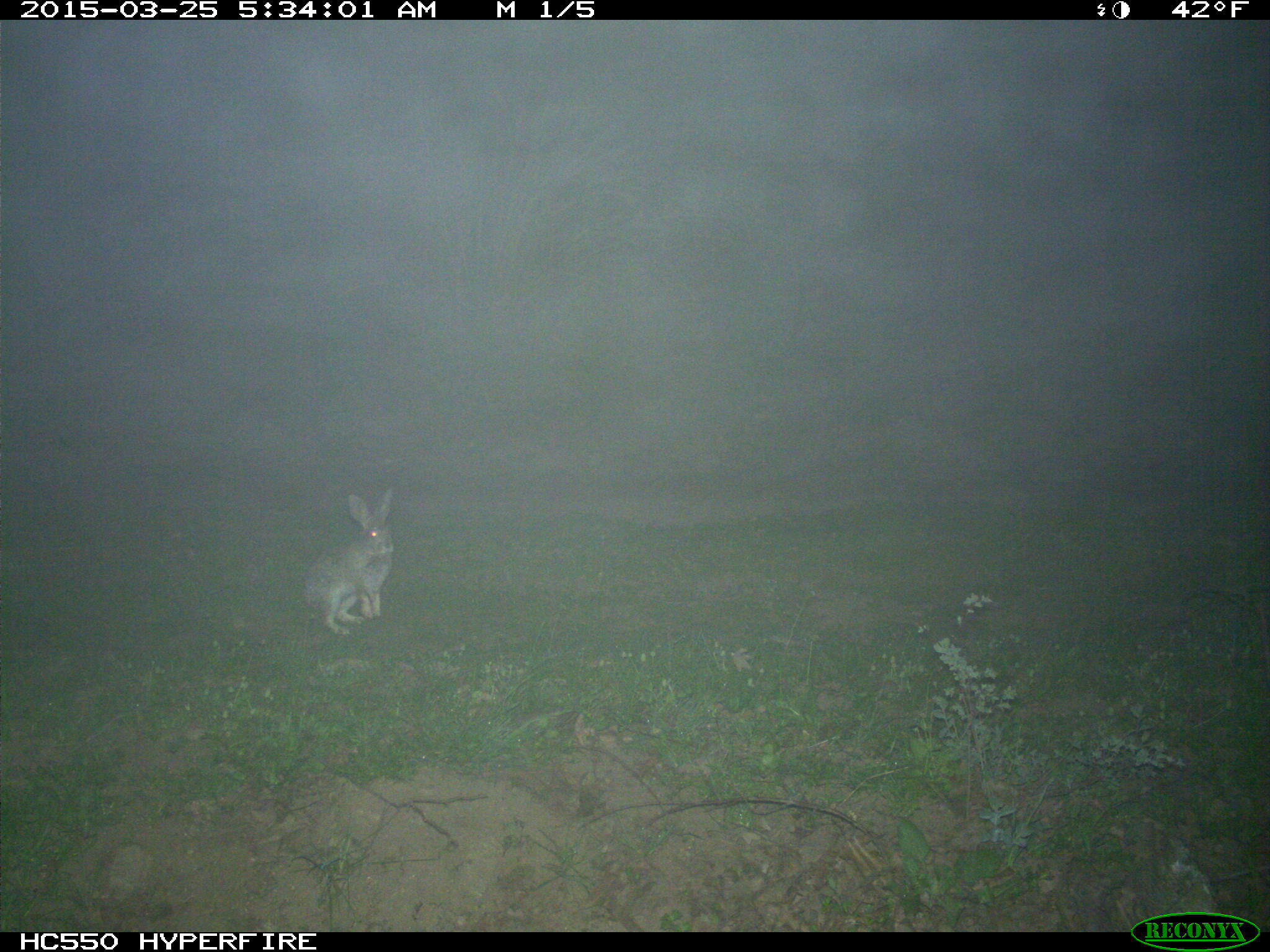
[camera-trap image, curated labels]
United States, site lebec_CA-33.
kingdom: Animalia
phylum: Chordata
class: Mammalia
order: Lagomorpha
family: Leporidae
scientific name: Leporidae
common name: rabbits and hares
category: unidentified rabbit